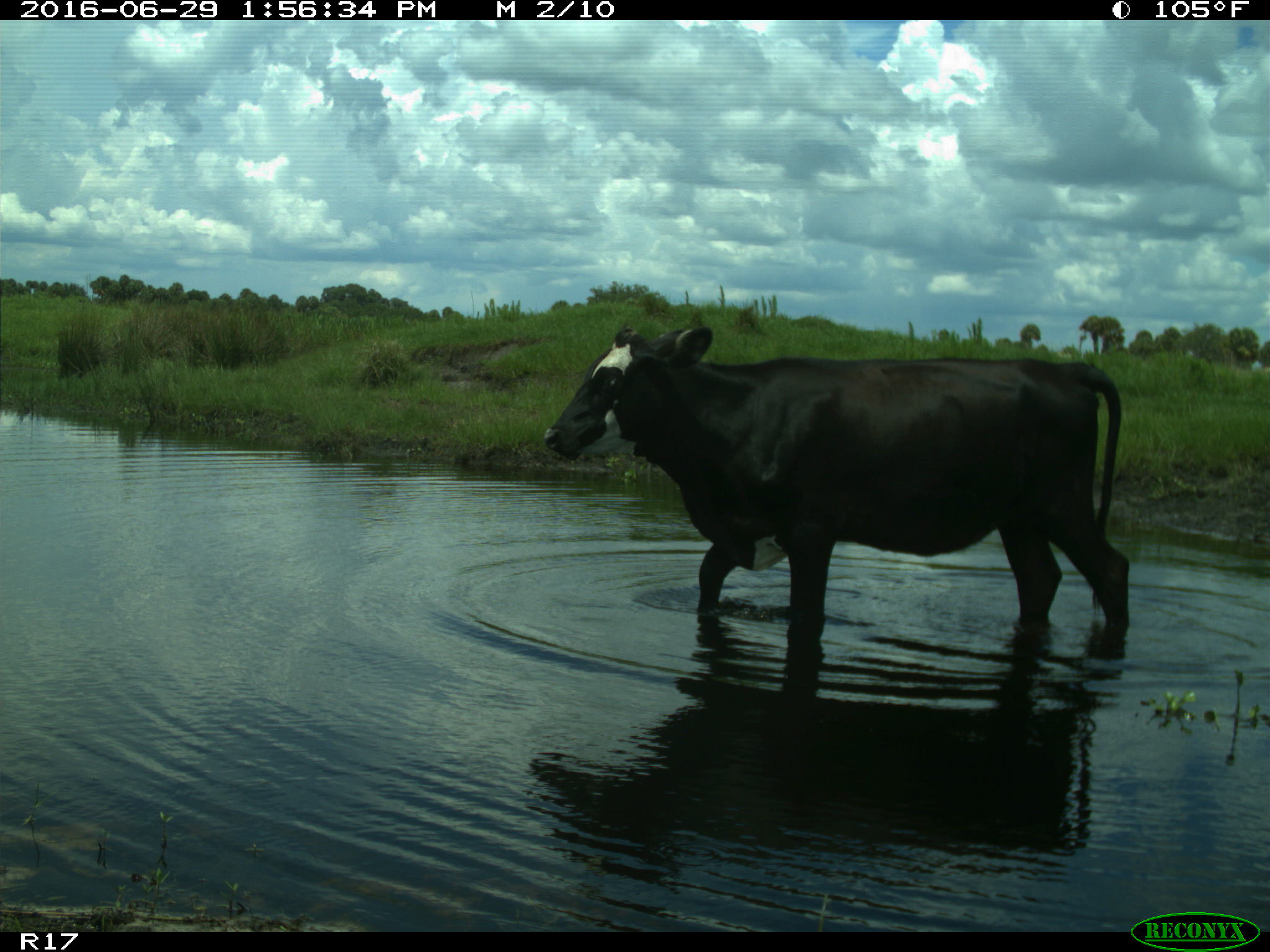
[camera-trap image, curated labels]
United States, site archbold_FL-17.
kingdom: Animalia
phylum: Chordata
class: Mammalia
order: Artiodactyla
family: Bovidae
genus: Bos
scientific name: Bos taurus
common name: domestic cow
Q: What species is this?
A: Bos taurus (domestic cow).